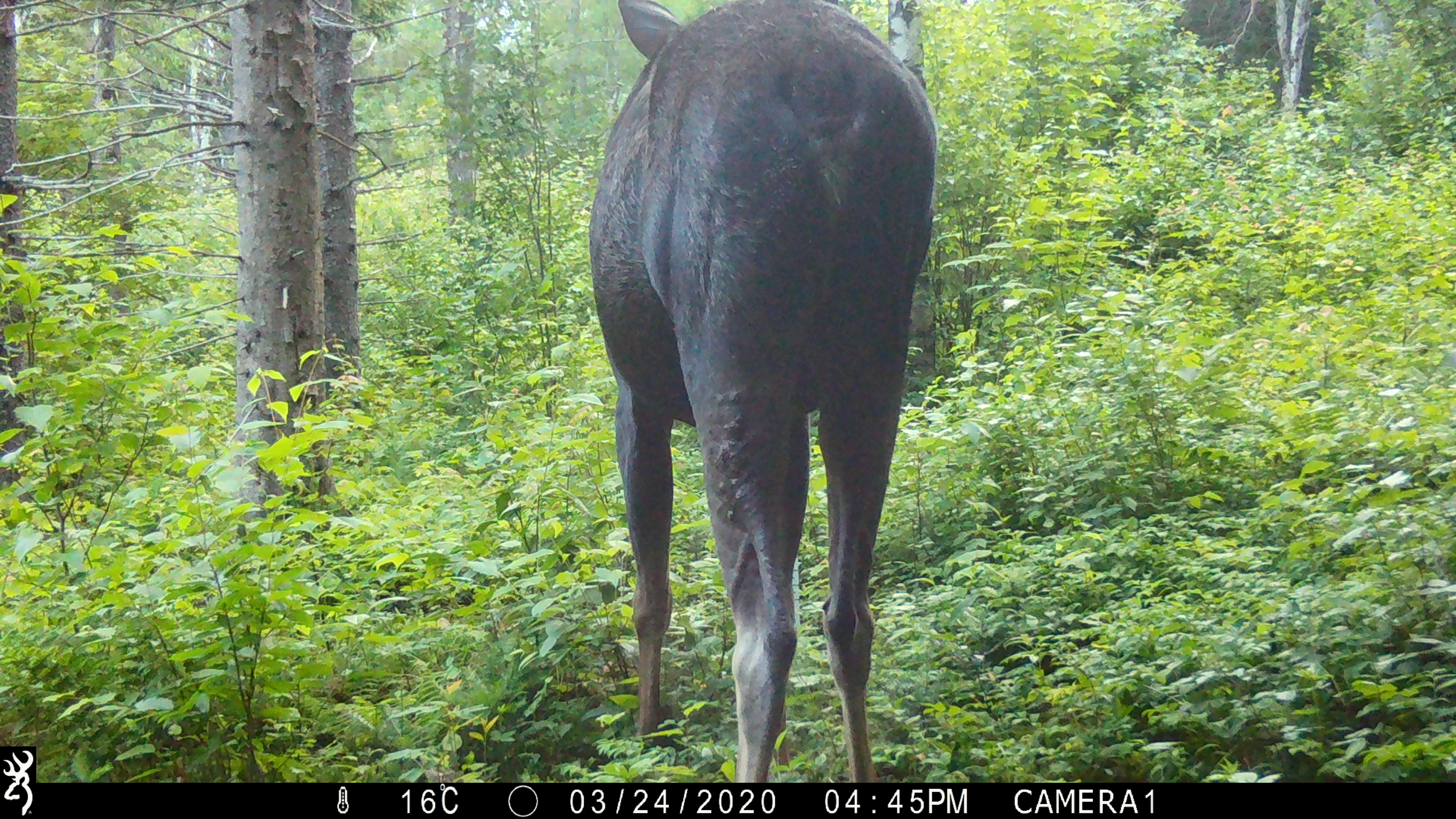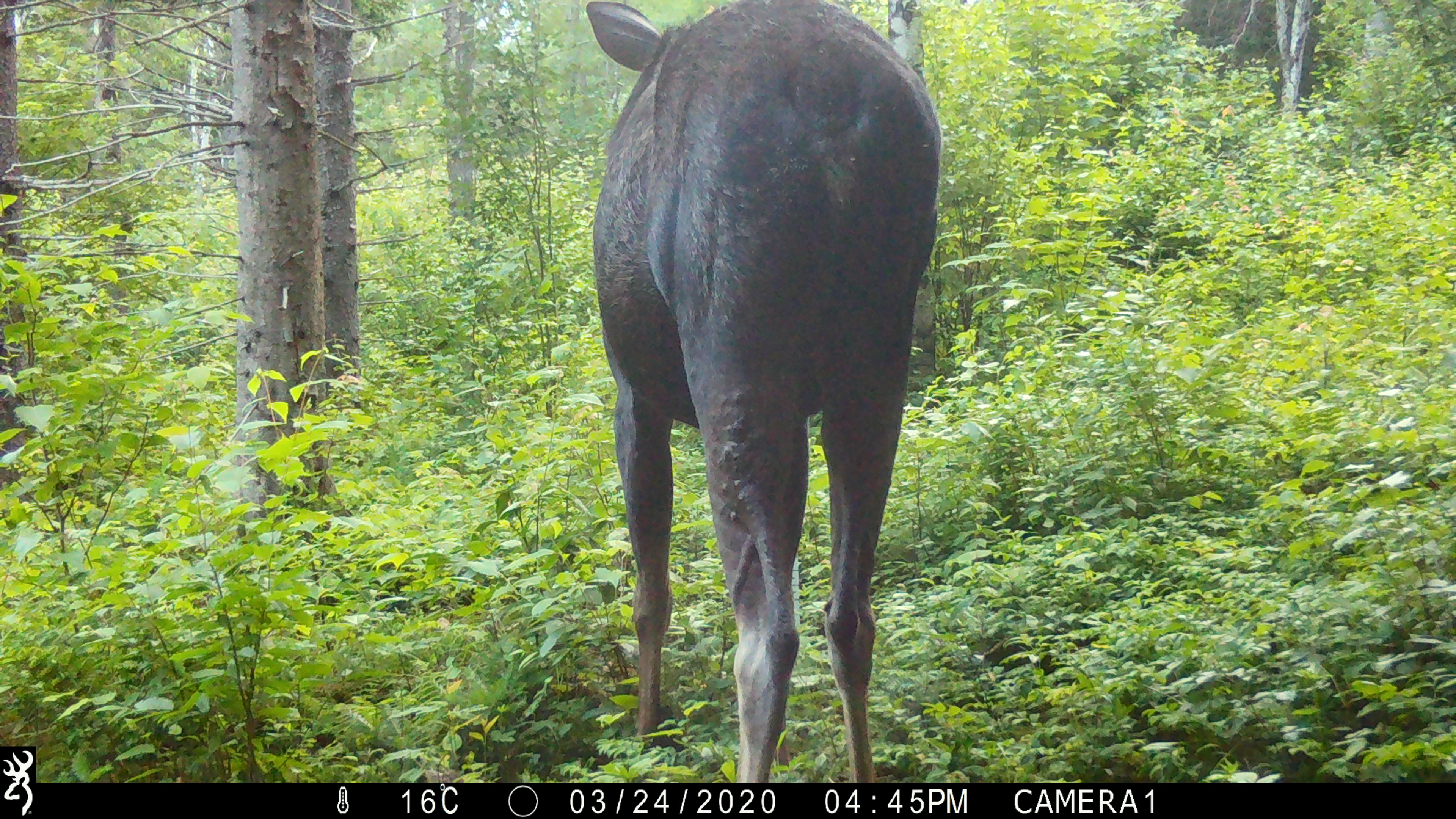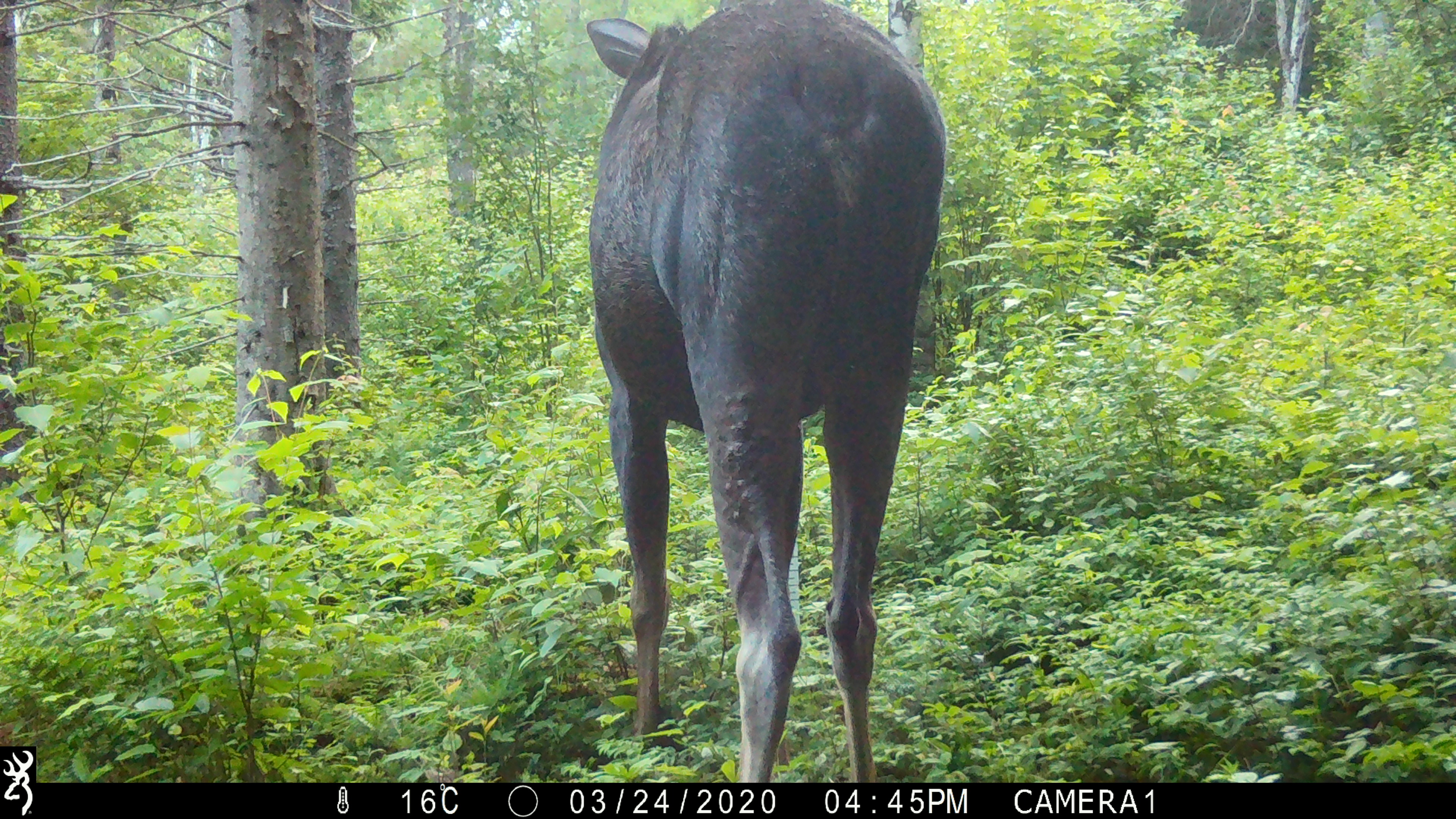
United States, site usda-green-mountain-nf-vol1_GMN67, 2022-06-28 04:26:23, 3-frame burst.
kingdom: Animalia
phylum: Chordata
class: Mammalia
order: Artiodactyla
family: Cervidae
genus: Alces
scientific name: Alces alces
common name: moose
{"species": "moose (Alces alces)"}